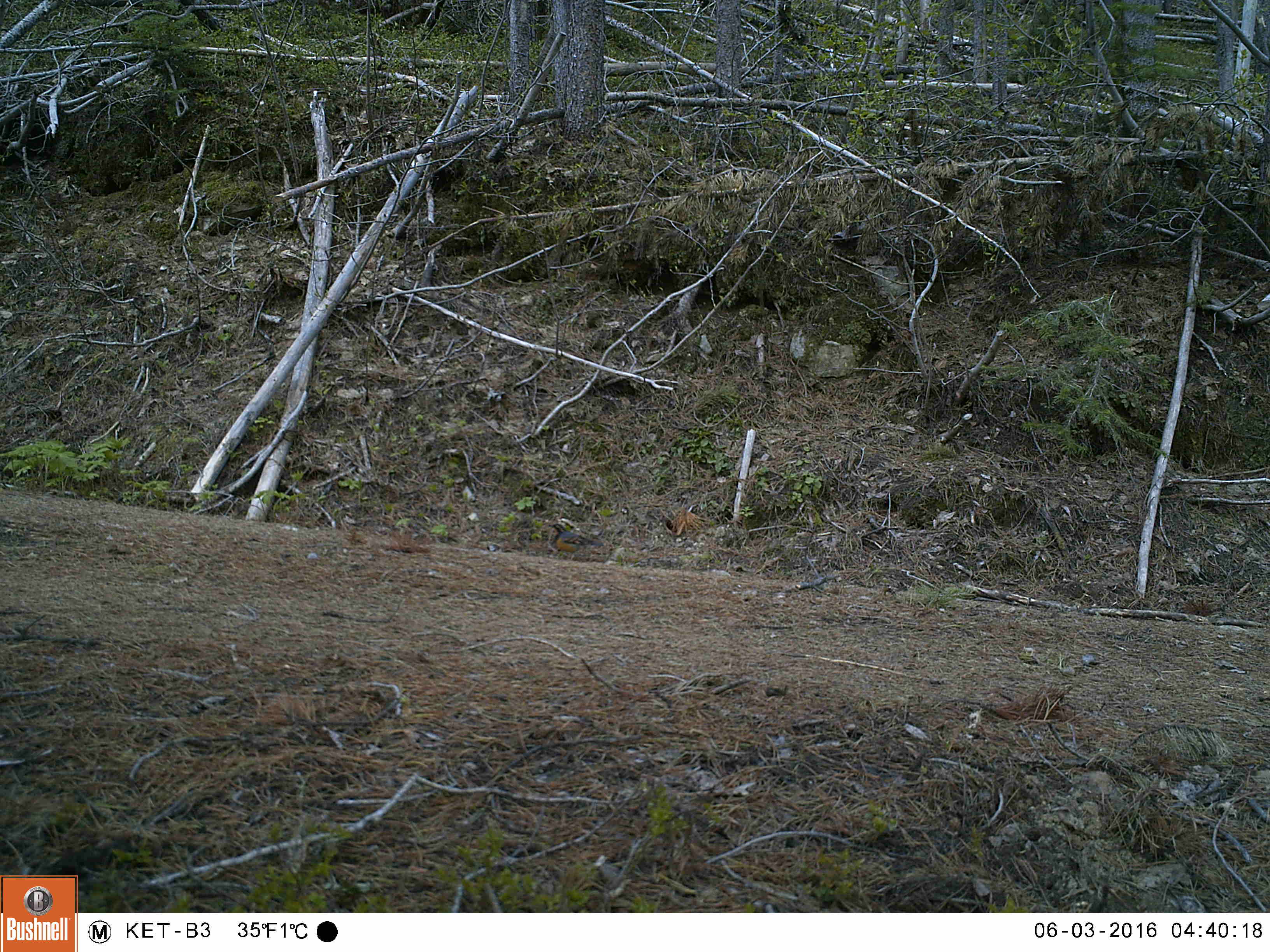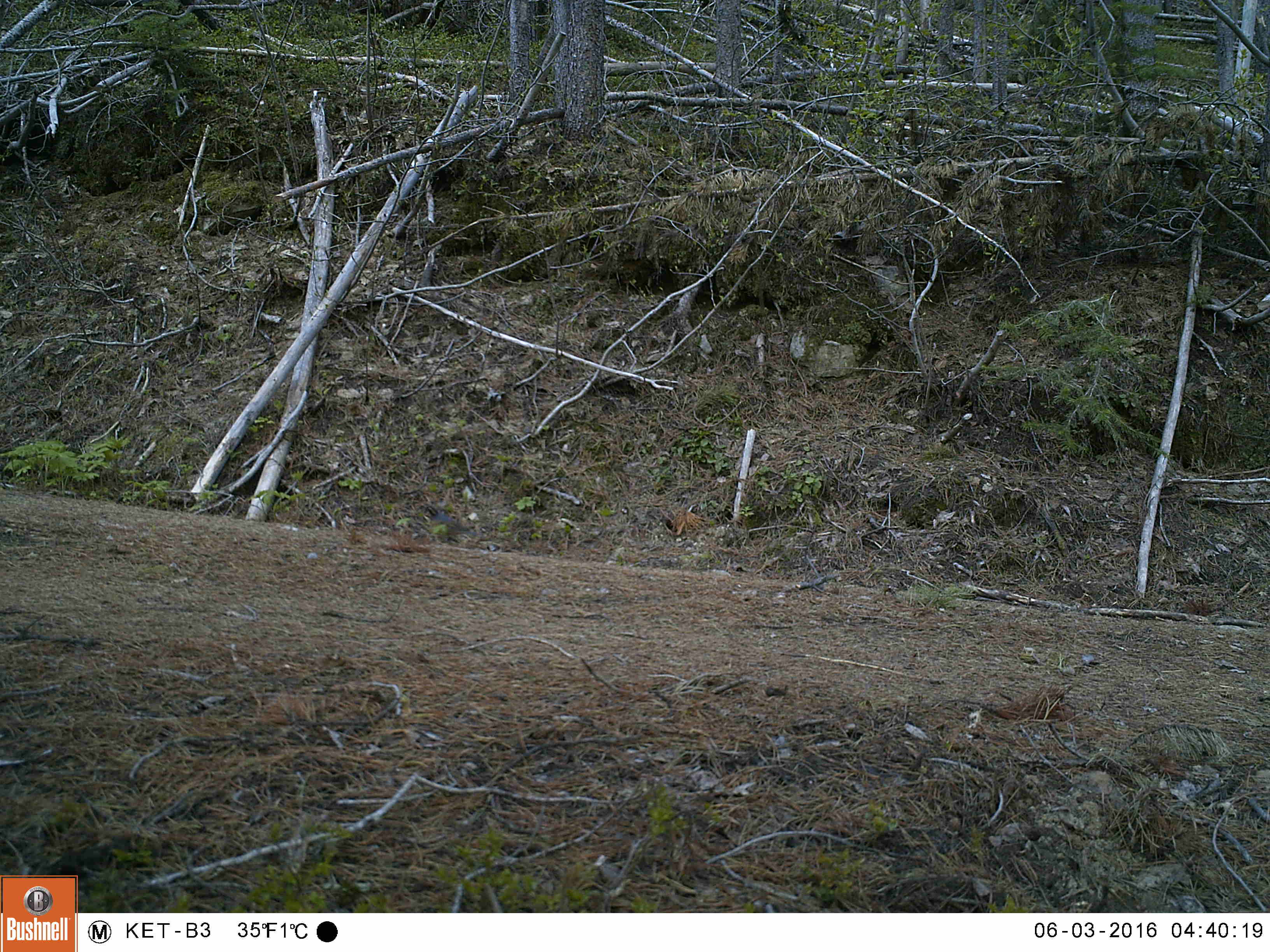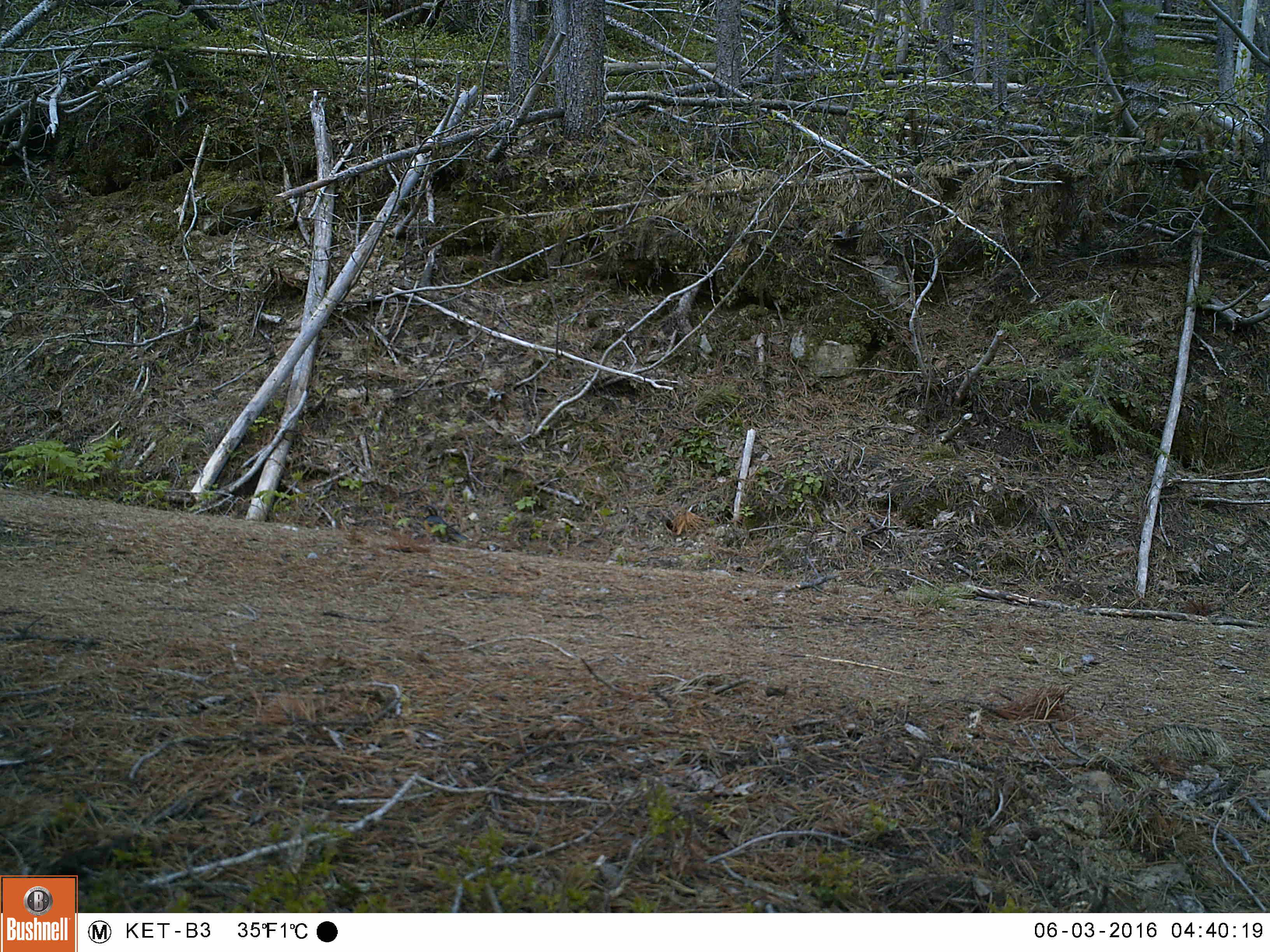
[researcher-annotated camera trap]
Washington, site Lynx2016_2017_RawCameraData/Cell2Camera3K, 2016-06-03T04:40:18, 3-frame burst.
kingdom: Animalia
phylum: Chordata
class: Aves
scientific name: Aves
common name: birds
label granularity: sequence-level